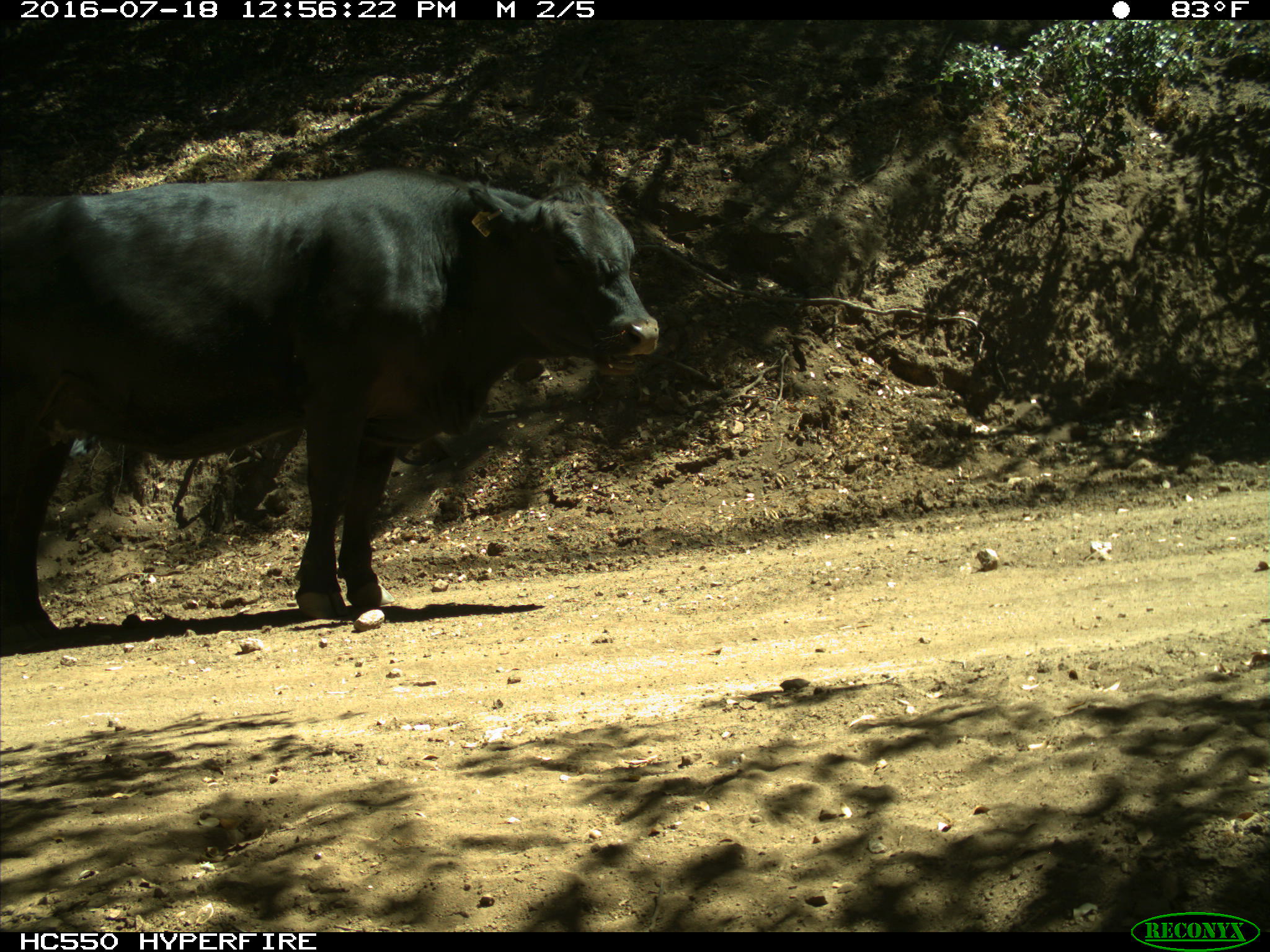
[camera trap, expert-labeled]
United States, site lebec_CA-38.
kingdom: Animalia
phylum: Chordata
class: Mammalia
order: Artiodactyla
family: Bovidae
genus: Bos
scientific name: Bos taurus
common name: domestic cow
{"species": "Bos taurus (domestic cow)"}